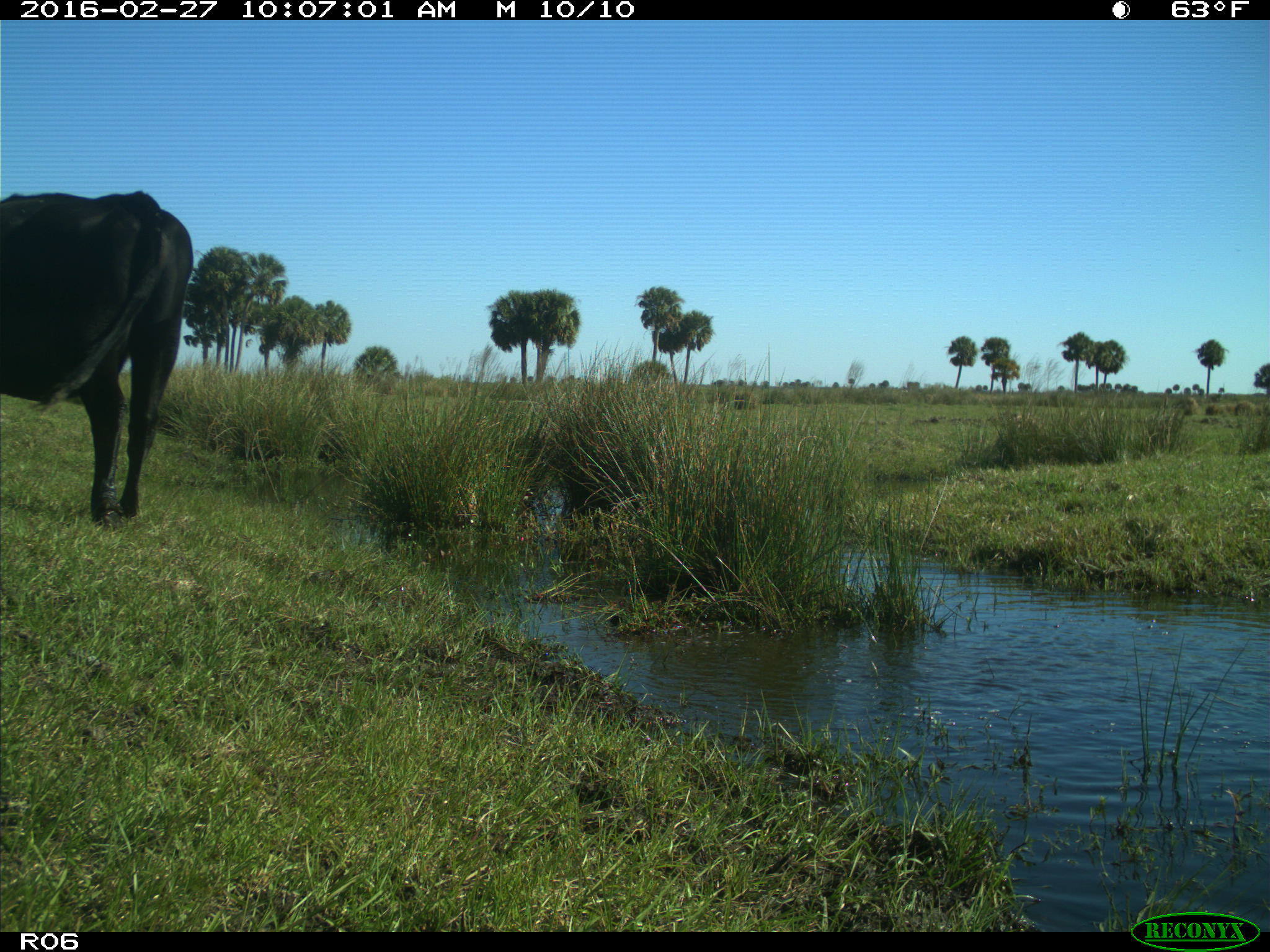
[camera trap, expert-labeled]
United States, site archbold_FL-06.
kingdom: Animalia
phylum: Chordata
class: Mammalia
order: Artiodactyla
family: Bovidae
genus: Bos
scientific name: Bos taurus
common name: domestic cow